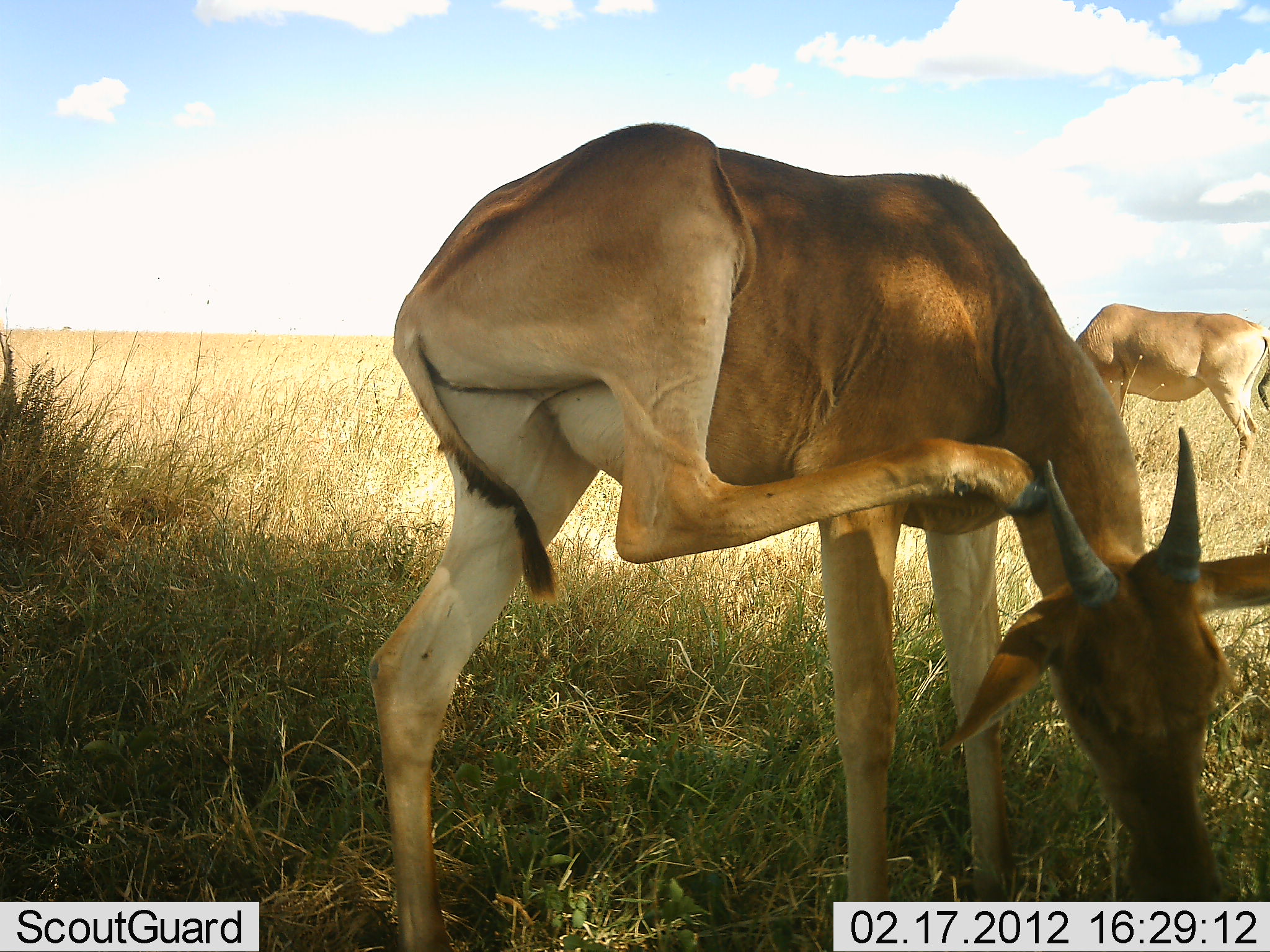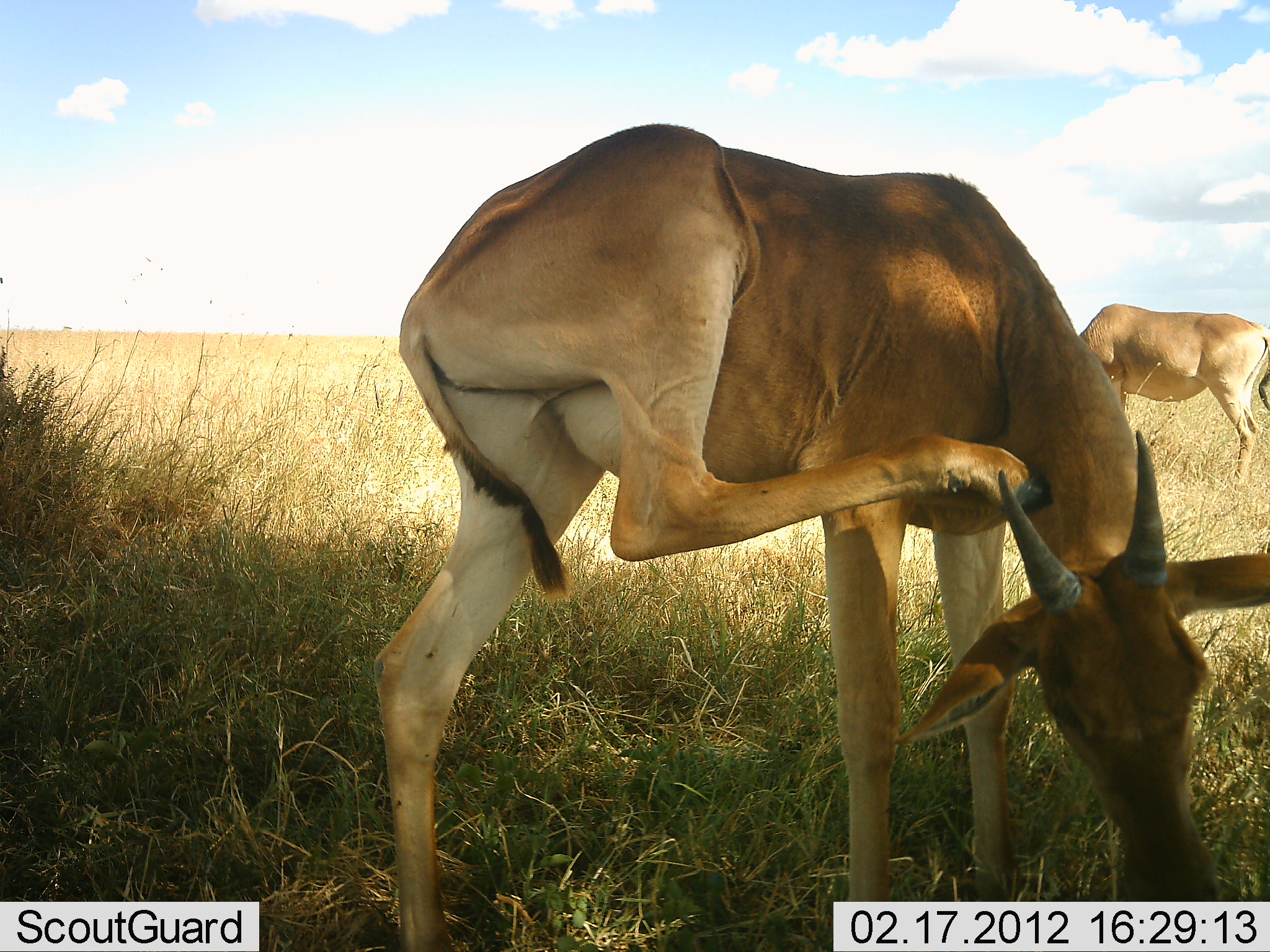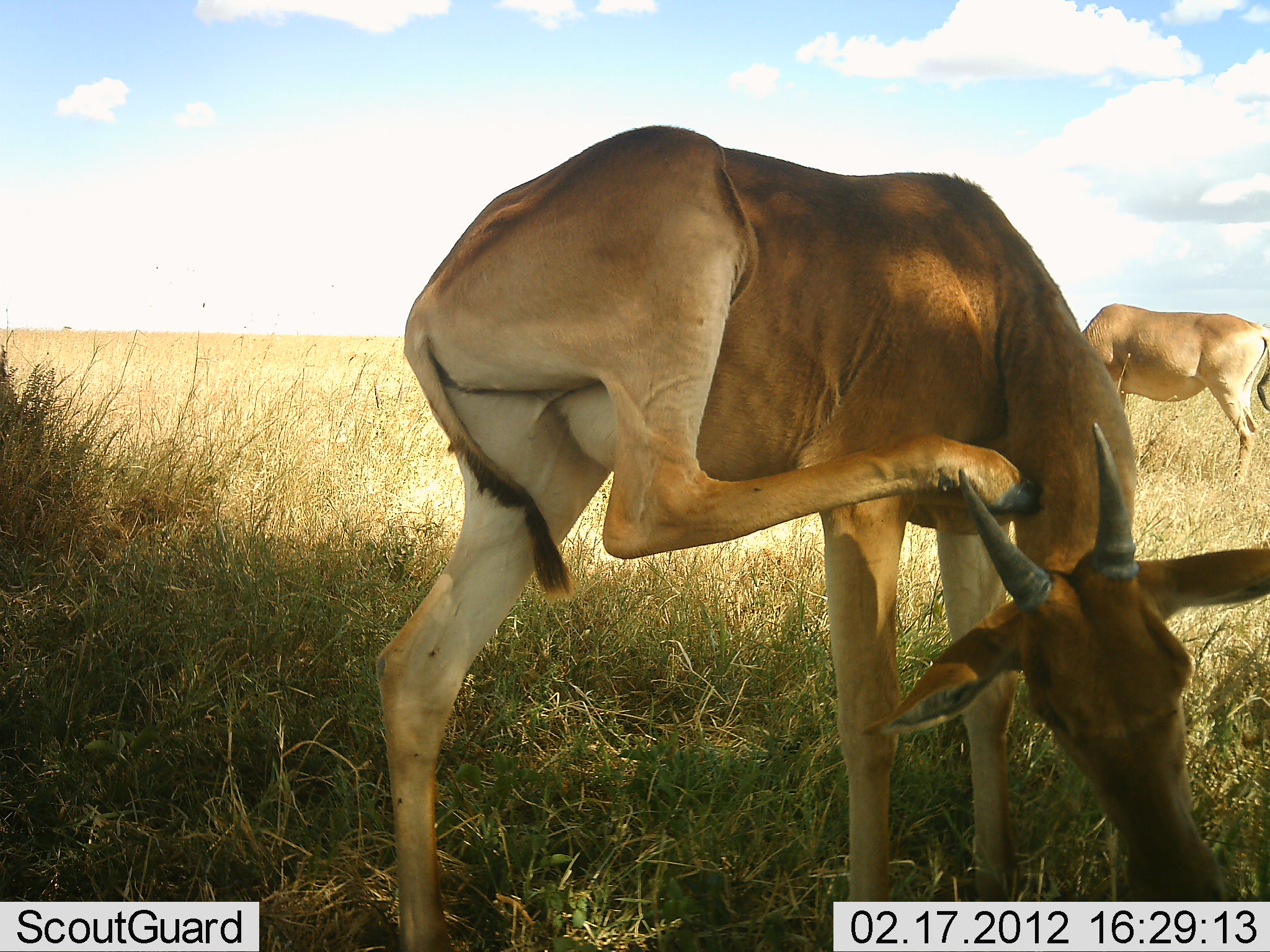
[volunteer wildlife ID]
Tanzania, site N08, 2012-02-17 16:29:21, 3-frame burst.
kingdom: Animalia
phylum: Chordata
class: Mammalia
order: Artiodactyla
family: Bovidae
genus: Tragelaphus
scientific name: Tragelaphus oryx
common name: eland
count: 2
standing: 64%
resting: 7%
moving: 7%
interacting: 0%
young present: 14%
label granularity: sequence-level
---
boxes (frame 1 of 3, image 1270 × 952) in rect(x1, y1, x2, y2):
animal: rect(355, 122, 1227, 952); rect(1066, 300, 1268, 489)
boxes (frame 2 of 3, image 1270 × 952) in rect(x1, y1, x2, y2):
animal: rect(371, 120, 1266, 952); rect(1076, 306, 1257, 489)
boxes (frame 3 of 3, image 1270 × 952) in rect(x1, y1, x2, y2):
animal: rect(374, 127, 1269, 951); rect(1080, 304, 1265, 481)